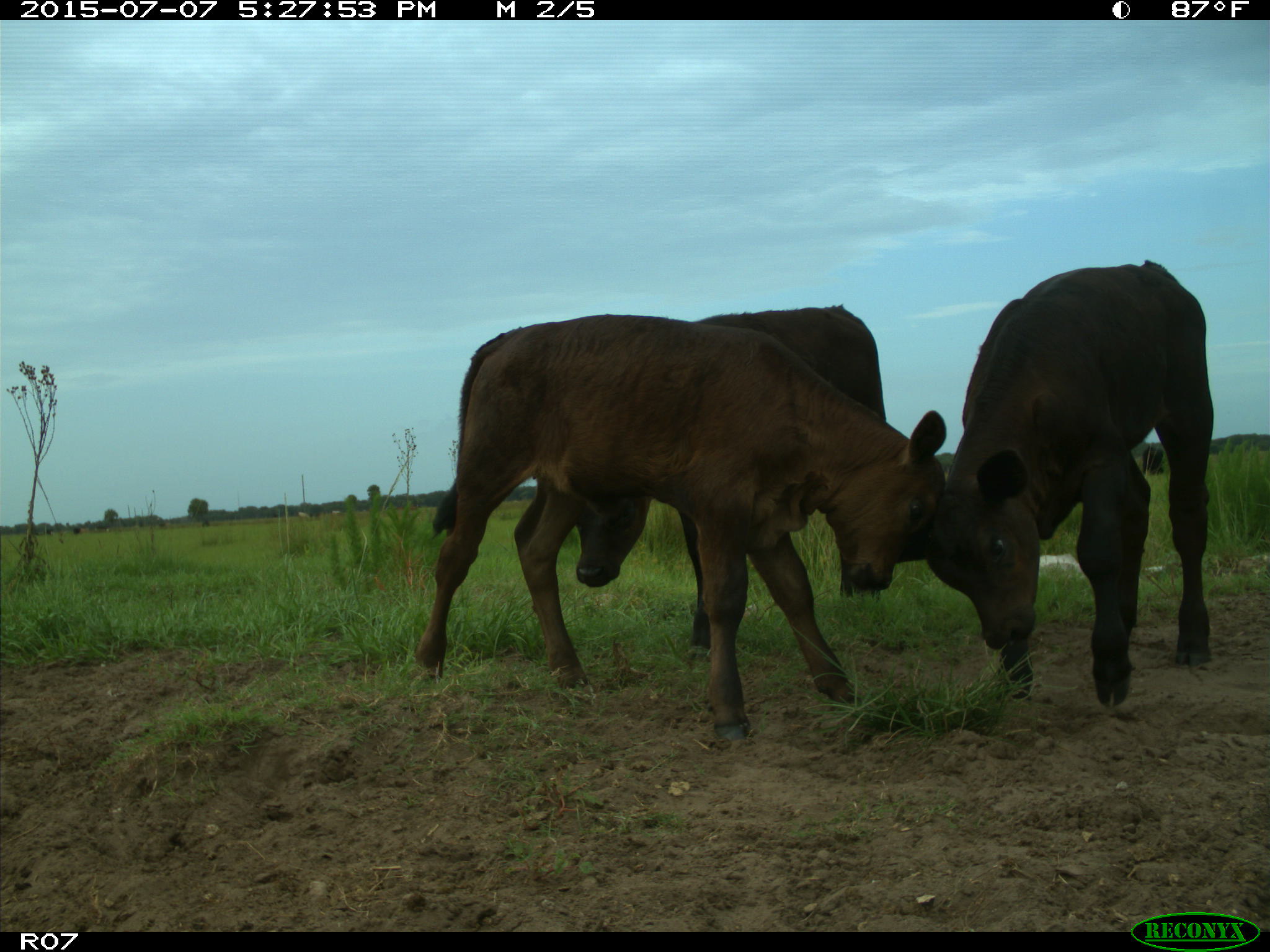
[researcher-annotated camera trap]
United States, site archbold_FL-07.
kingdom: Animalia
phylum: Chordata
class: Mammalia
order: Artiodactyla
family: Bovidae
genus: Bos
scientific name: Bos taurus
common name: domestic cow